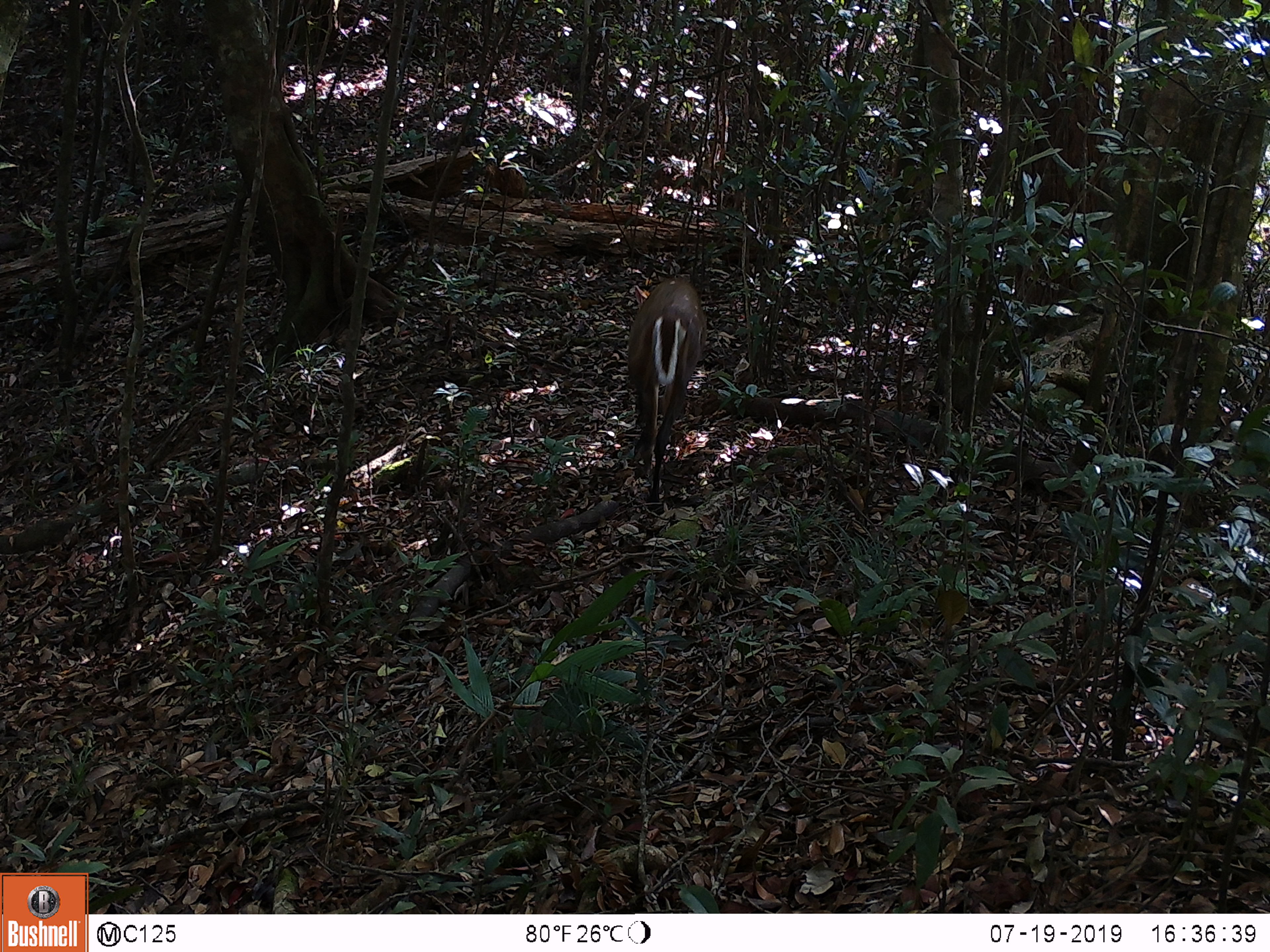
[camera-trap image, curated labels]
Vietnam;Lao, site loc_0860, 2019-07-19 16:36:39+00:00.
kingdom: Animalia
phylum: Chordata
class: Mammalia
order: Artiodactyla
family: Cervidae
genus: Muntiacus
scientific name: Muntiacus rooseveltorum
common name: roosevelt's muntjac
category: roosevelts muntjac group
Roosevelts muntjac group (roosevelt's muntjac) (Muntiacus rooseveltorum). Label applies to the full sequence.